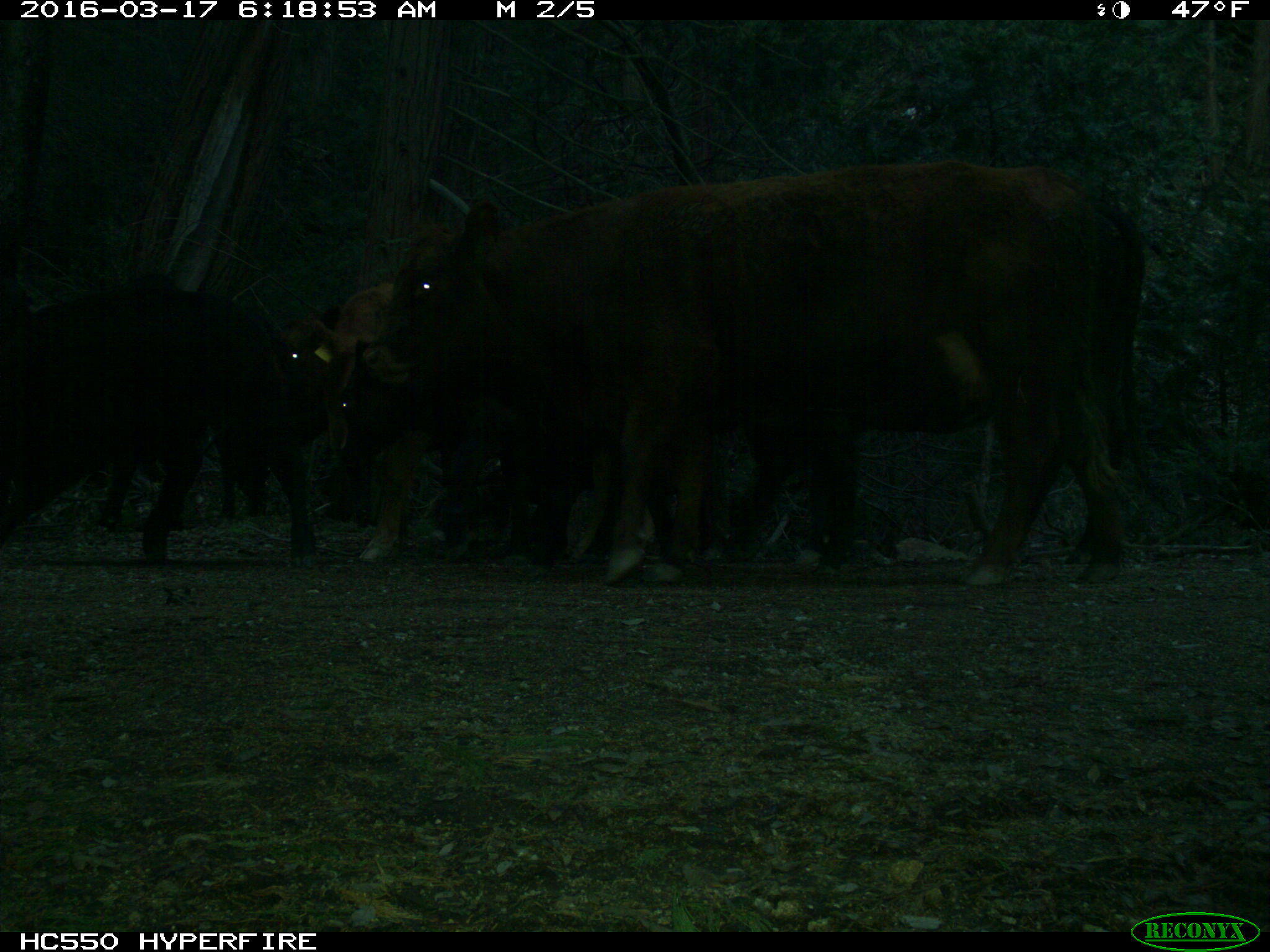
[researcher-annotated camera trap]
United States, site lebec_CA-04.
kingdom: Animalia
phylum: Chordata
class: Mammalia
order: Artiodactyla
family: Bovidae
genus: Bos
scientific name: Bos taurus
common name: domestic cow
Bos taurus (domestic cow).